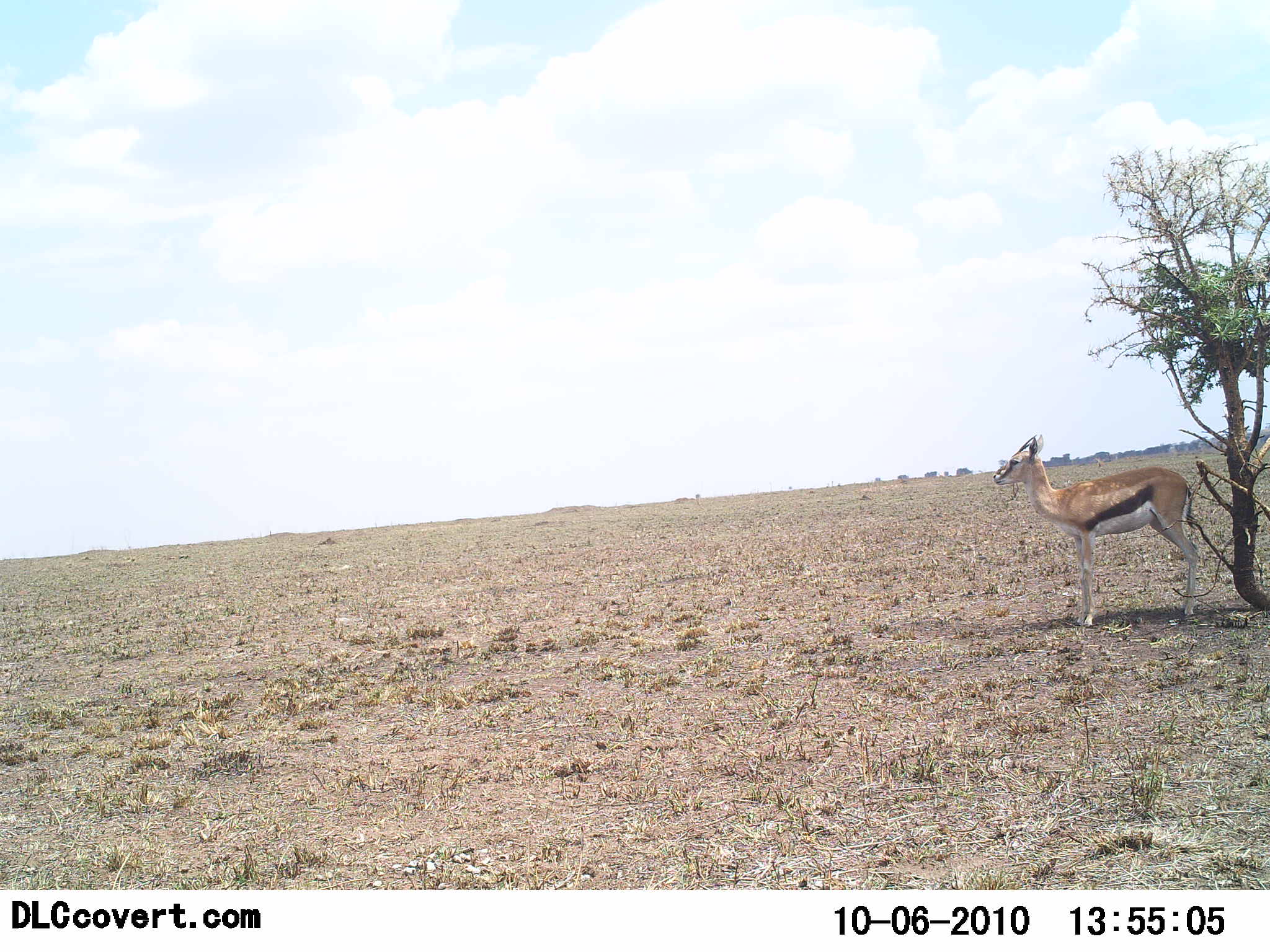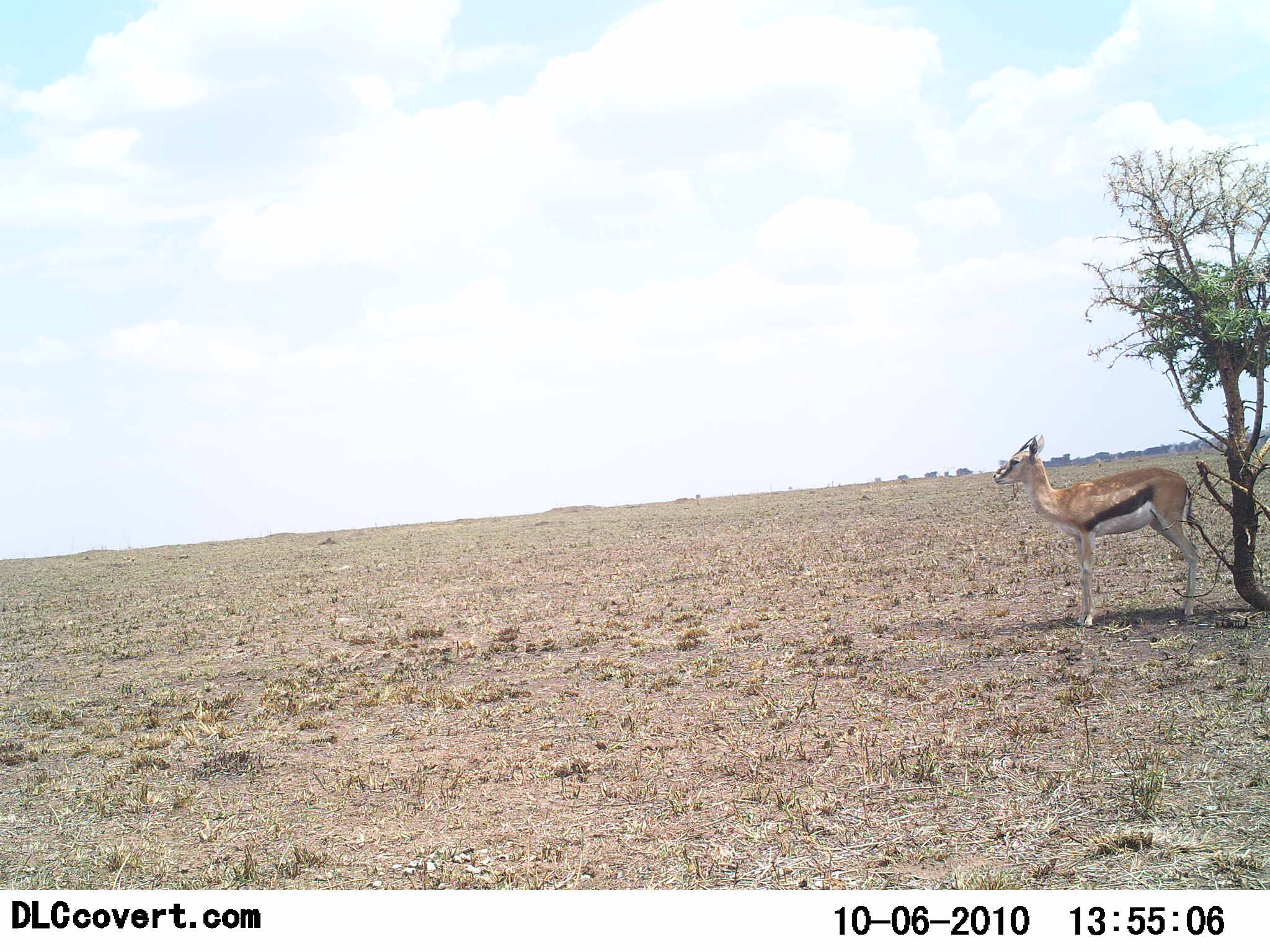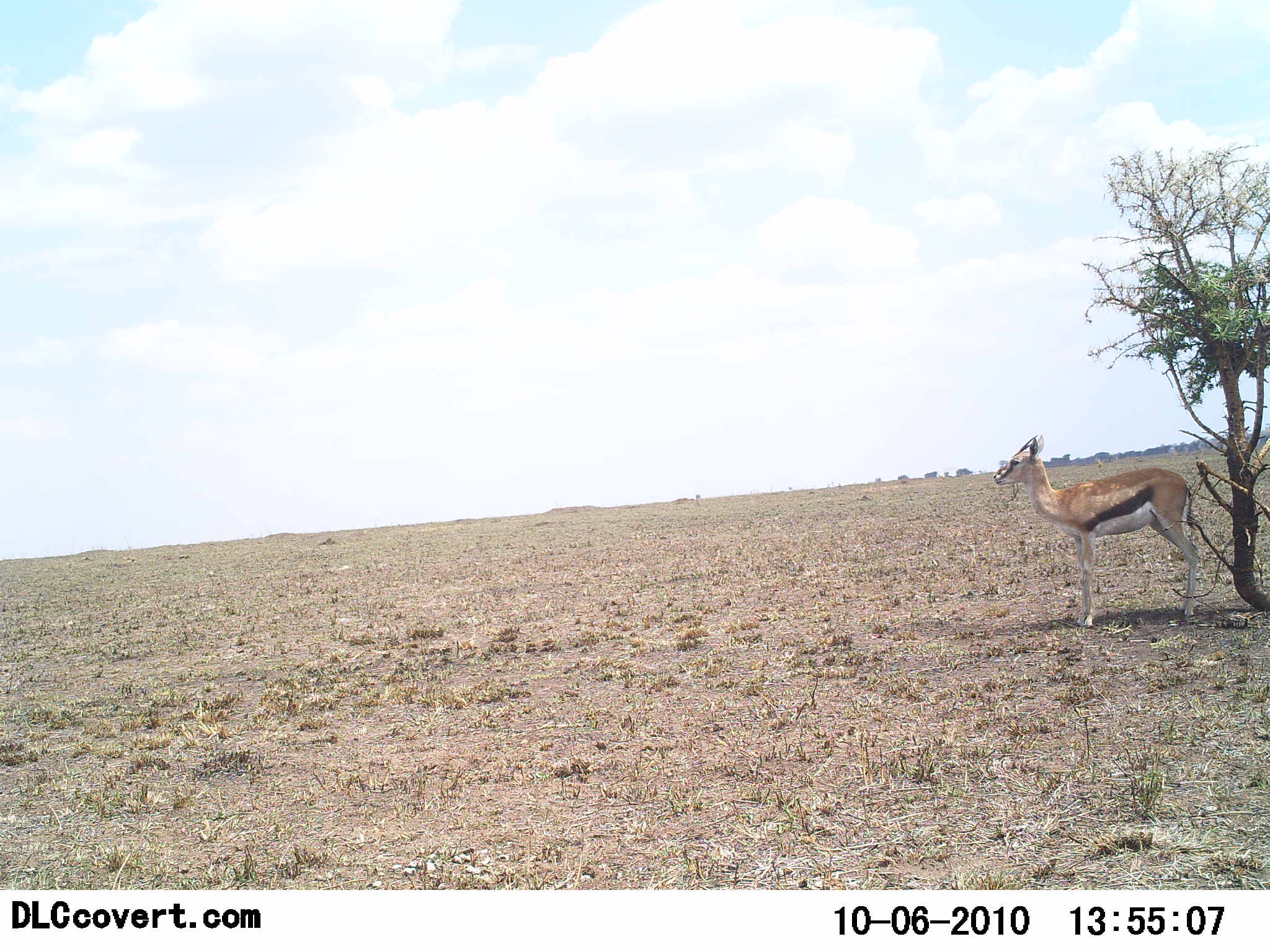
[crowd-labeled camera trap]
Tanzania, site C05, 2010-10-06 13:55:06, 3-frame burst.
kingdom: Animalia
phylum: Chordata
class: Mammalia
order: Artiodactyla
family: Bovidae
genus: Eudorcas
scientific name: Eudorcas thomsonii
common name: thomson's gazelle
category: gazellethomsons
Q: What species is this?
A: Gazellethomsons (thomson's gazelle) (Eudorcas thomsonii).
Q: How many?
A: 1.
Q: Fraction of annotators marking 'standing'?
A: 100%.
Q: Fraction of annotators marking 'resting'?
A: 6%.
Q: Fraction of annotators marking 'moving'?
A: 0%.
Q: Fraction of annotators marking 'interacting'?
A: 0%.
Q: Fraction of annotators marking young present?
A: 0%.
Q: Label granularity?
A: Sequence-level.